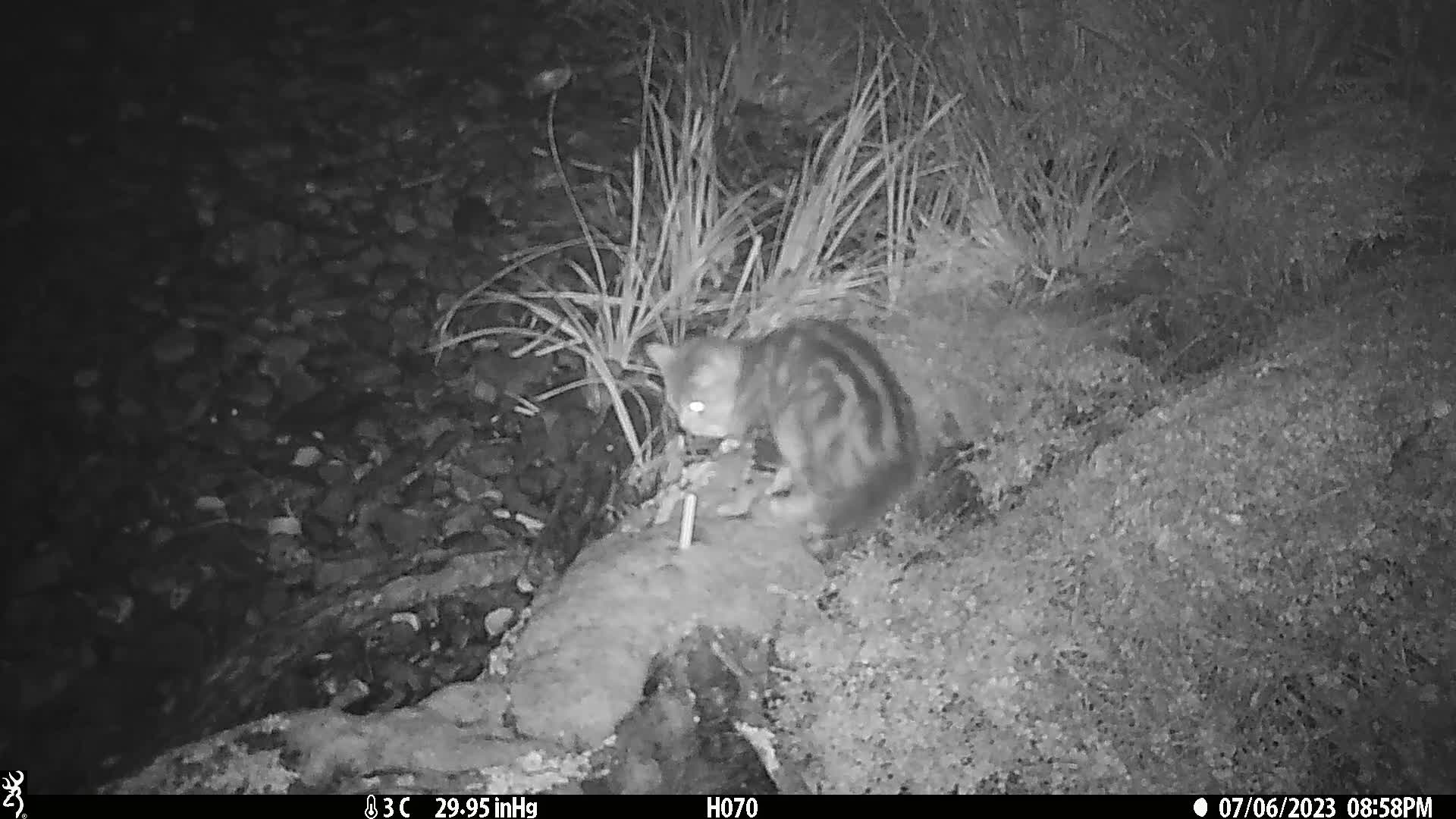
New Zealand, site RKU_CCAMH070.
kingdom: Animalia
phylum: Chordata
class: Mammalia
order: Carnivora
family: Felidae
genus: Felis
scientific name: Felis catus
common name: domestic cat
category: cat